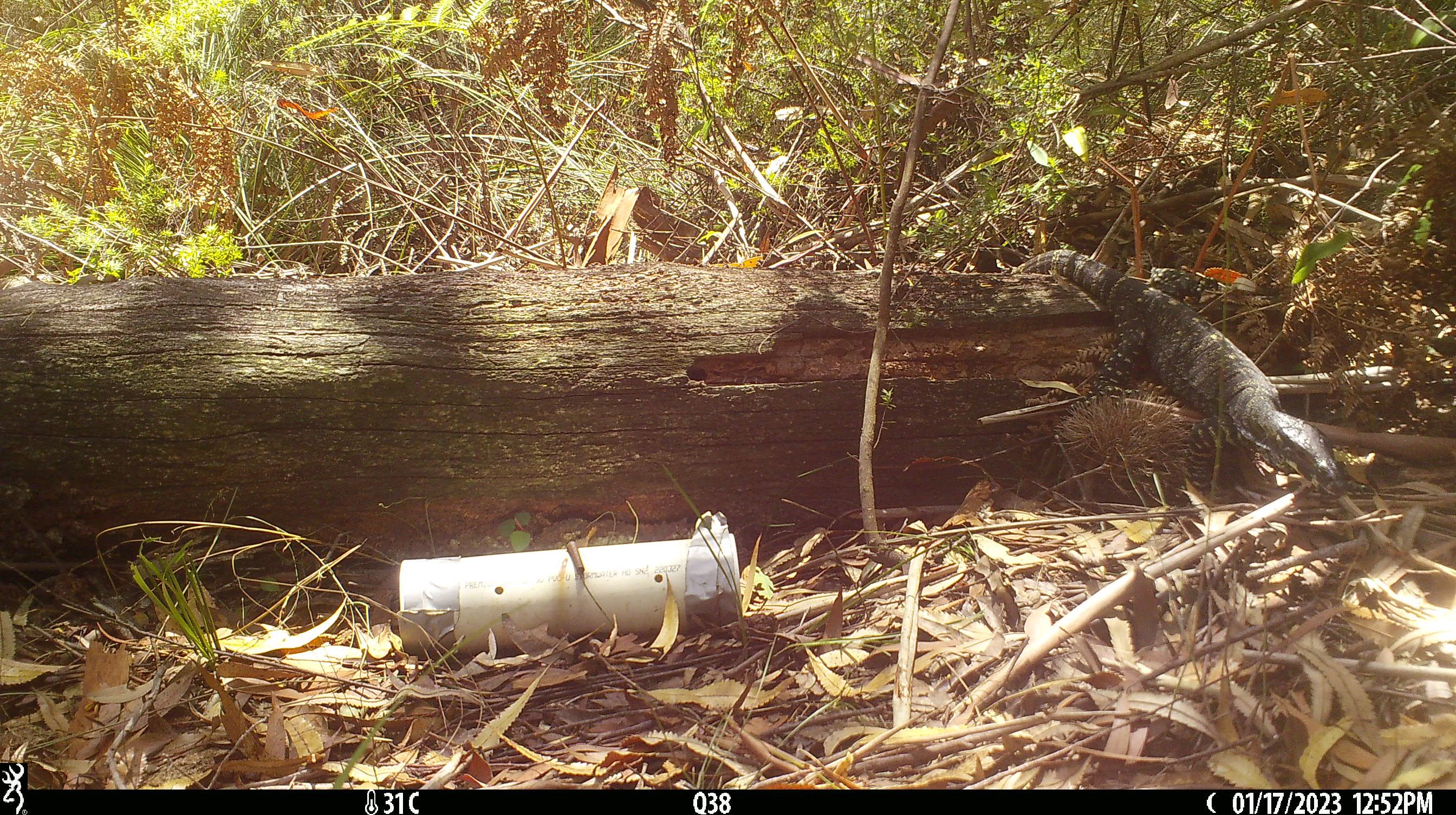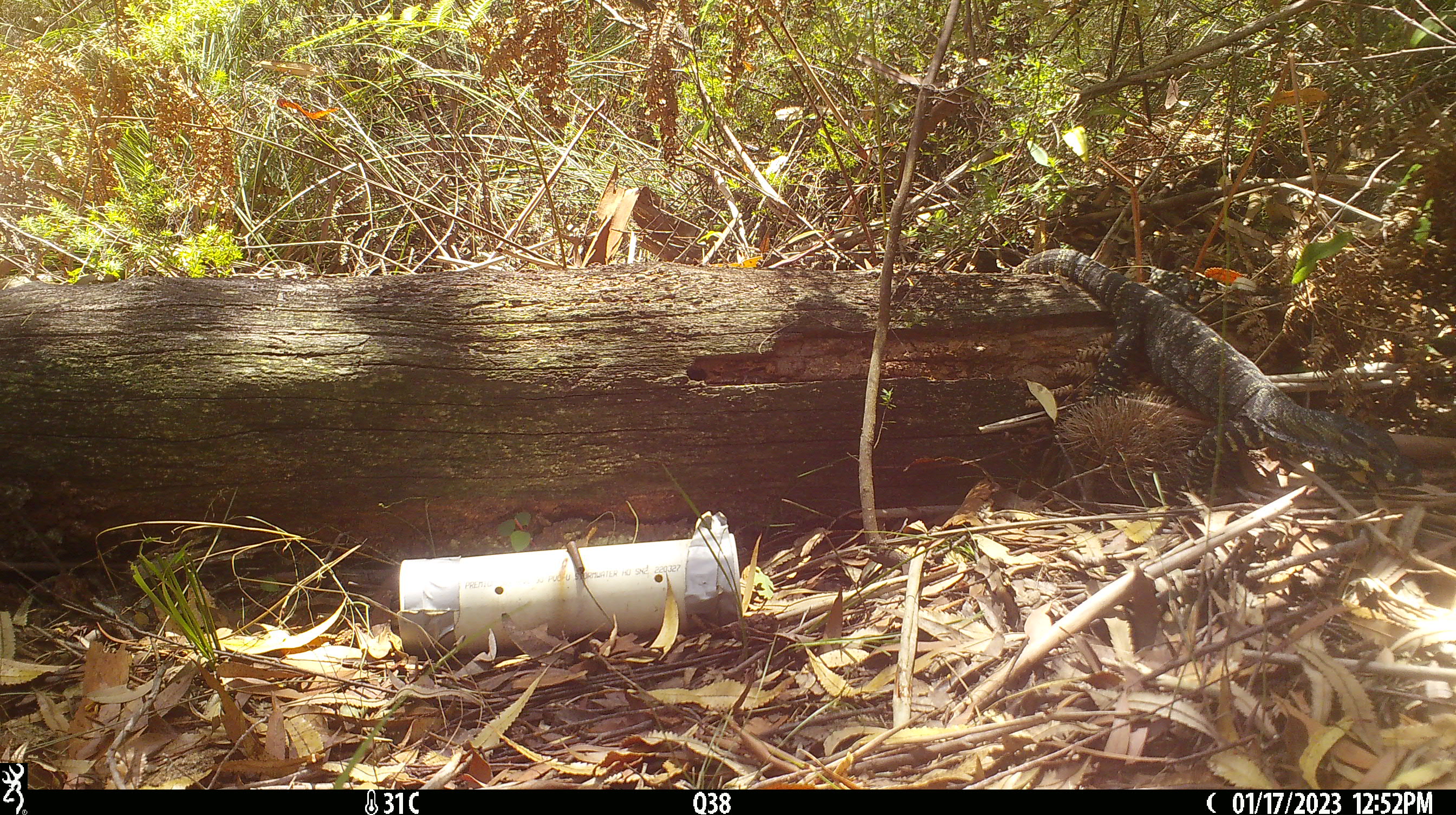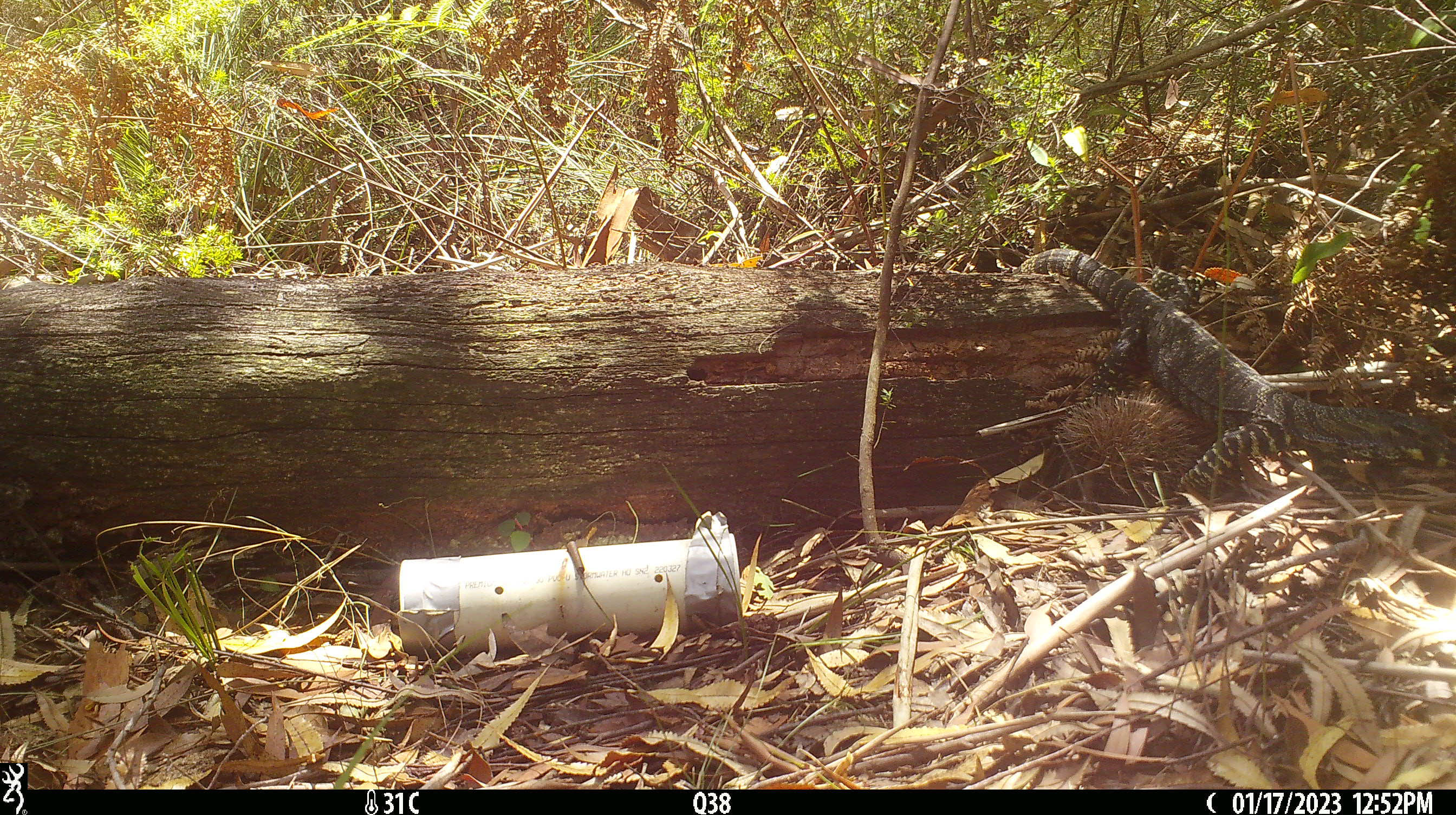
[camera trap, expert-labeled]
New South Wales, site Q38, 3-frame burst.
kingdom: Animalia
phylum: Chordata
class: Reptilia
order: Squamata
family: Varanidae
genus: Varanus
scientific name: Varanus varius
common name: lace monitor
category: goanna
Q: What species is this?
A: Goanna (lace monitor) (Varanus varius).